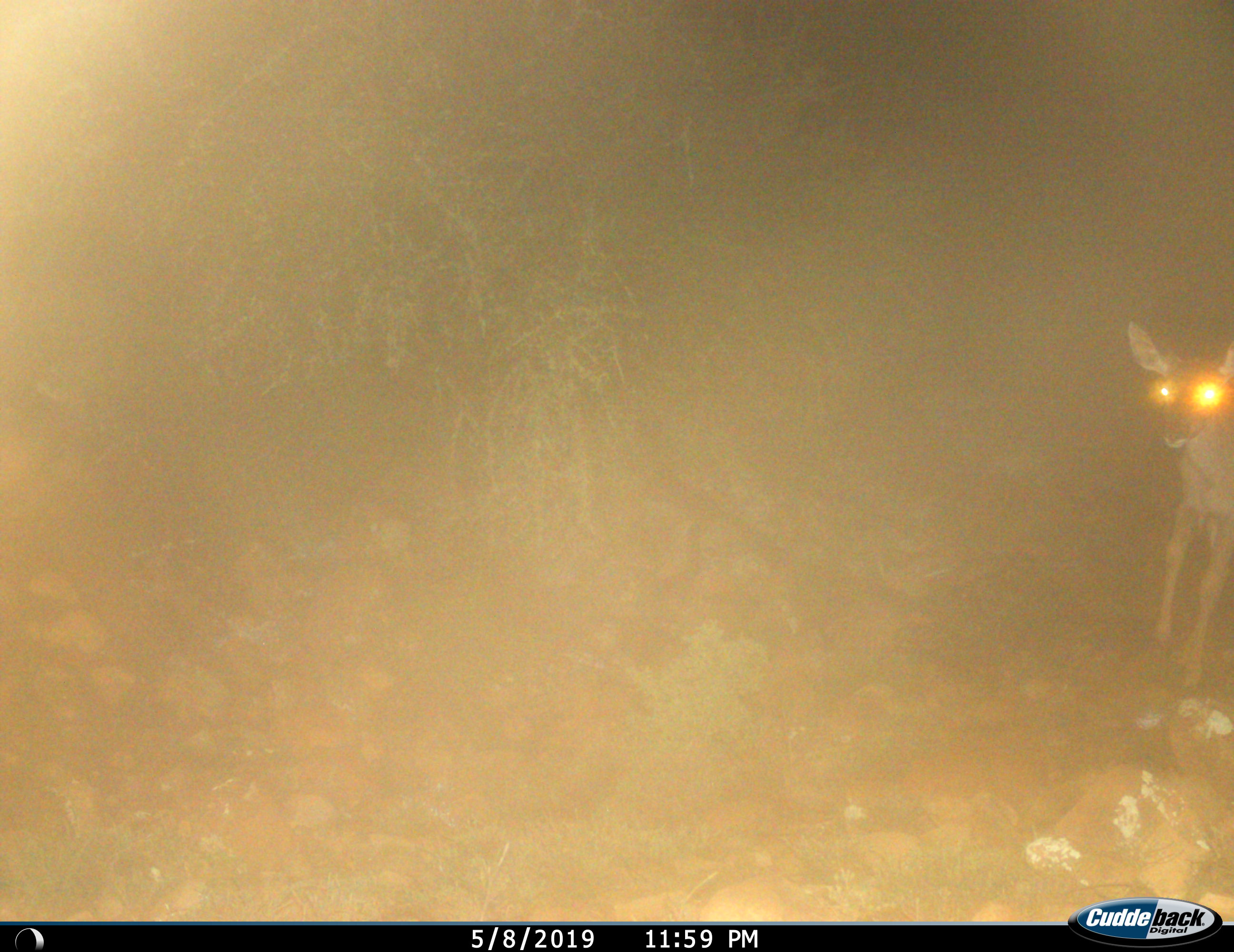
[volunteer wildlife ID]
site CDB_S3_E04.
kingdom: Animalia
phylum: Chordata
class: Mammalia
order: Artiodactyla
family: Cervidae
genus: Dama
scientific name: Dama dama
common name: fallow deer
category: fallowdeer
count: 1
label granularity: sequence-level